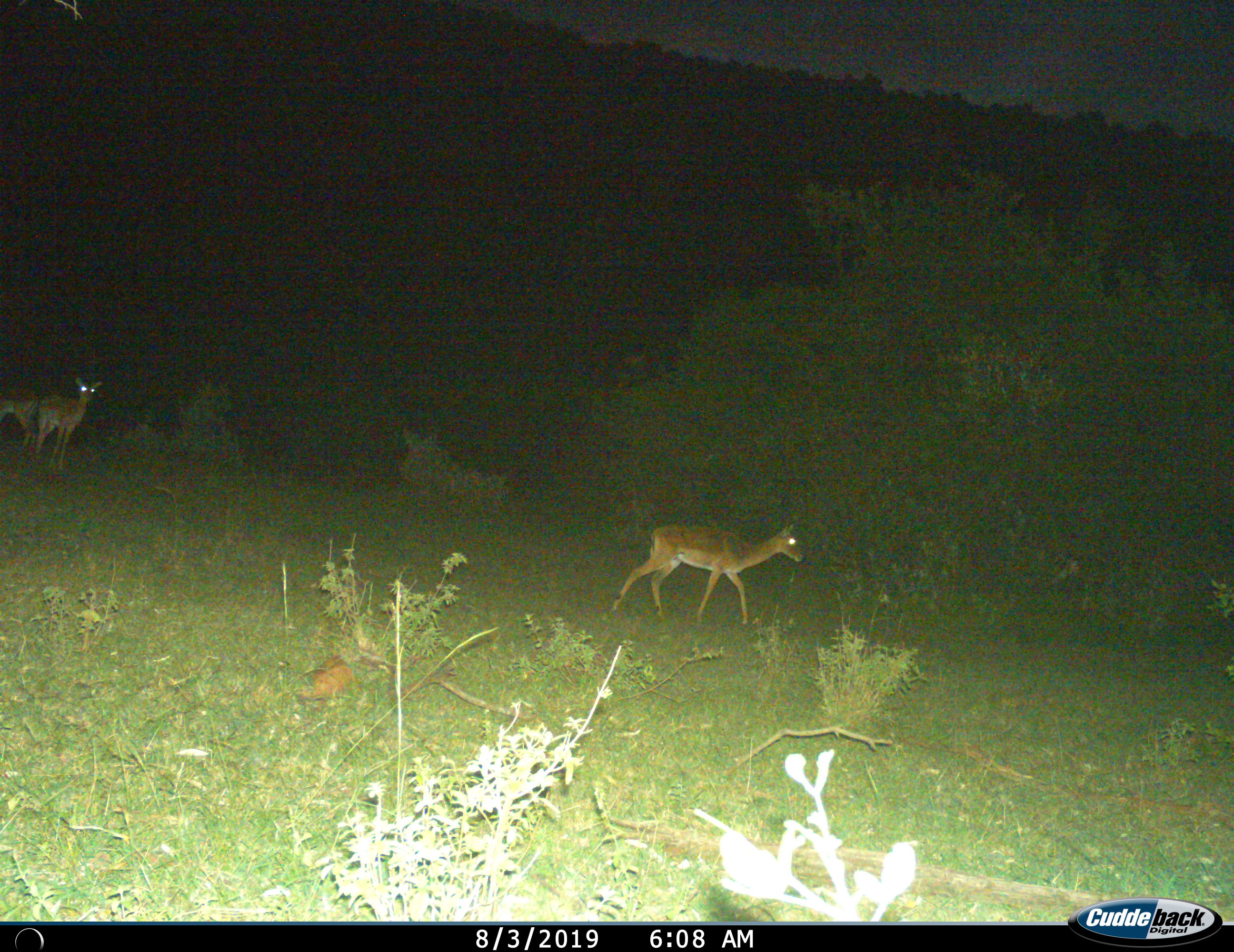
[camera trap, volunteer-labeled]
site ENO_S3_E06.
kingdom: Animalia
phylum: Chordata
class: Mammalia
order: Artiodactyla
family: Bovidae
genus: Aepyceros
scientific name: Aepyceros melampus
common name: impala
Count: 3.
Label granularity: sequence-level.